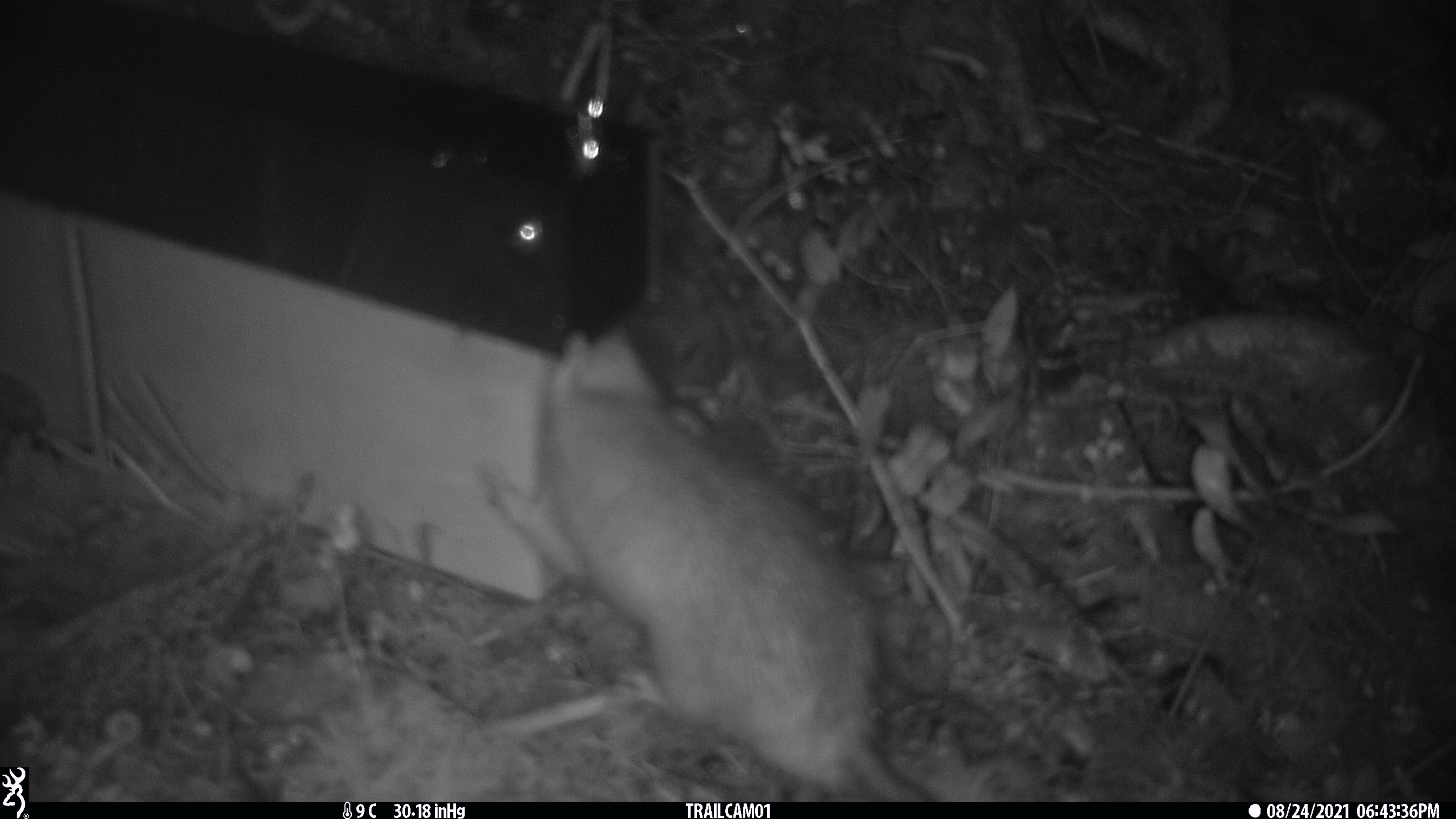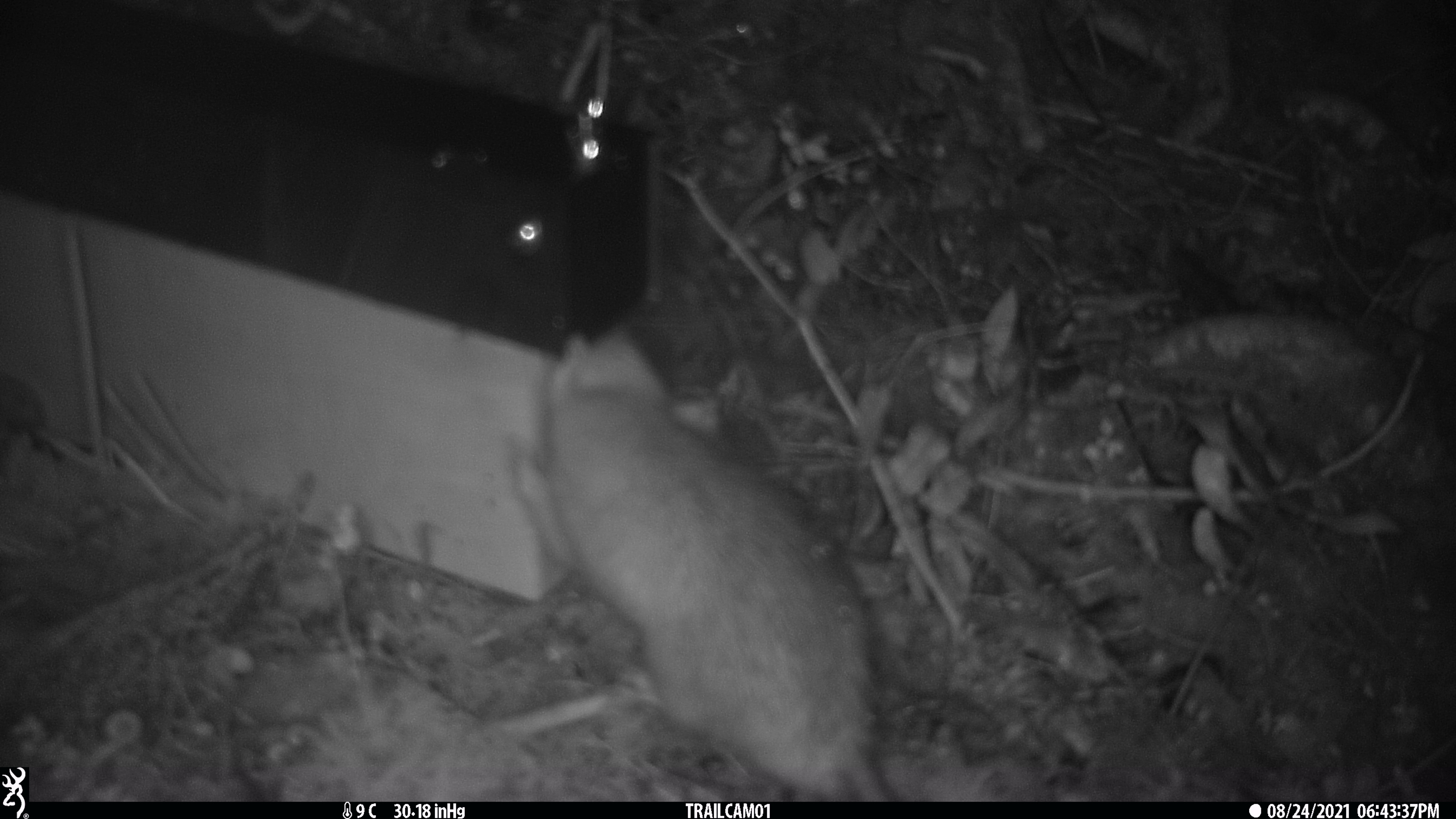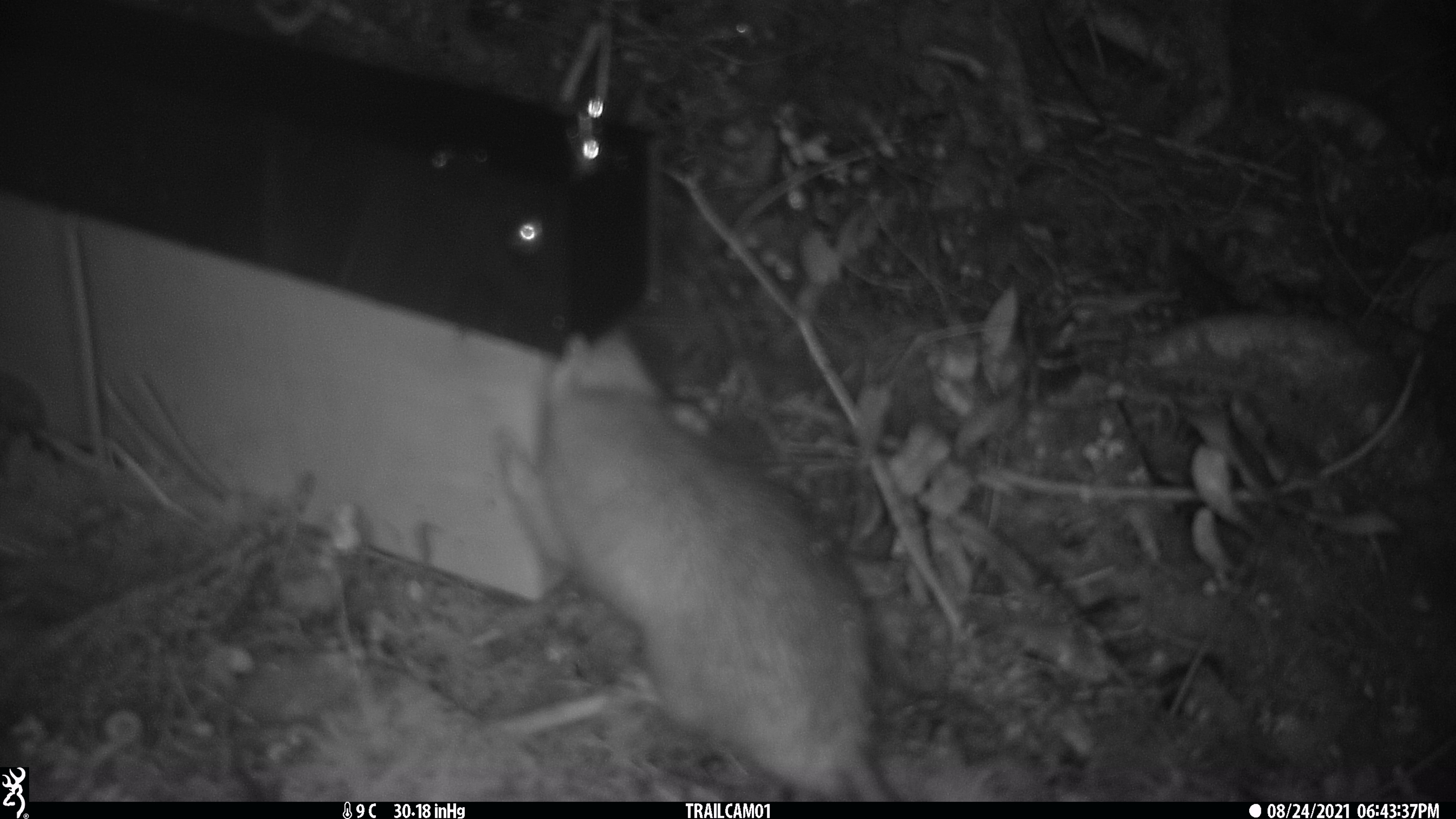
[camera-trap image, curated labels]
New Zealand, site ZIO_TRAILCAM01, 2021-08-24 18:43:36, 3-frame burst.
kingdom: Animalia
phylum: Chordata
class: Mammalia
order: Rodentia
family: Muridae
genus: Rattus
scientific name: Rattus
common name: rat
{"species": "rat (Rattus)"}